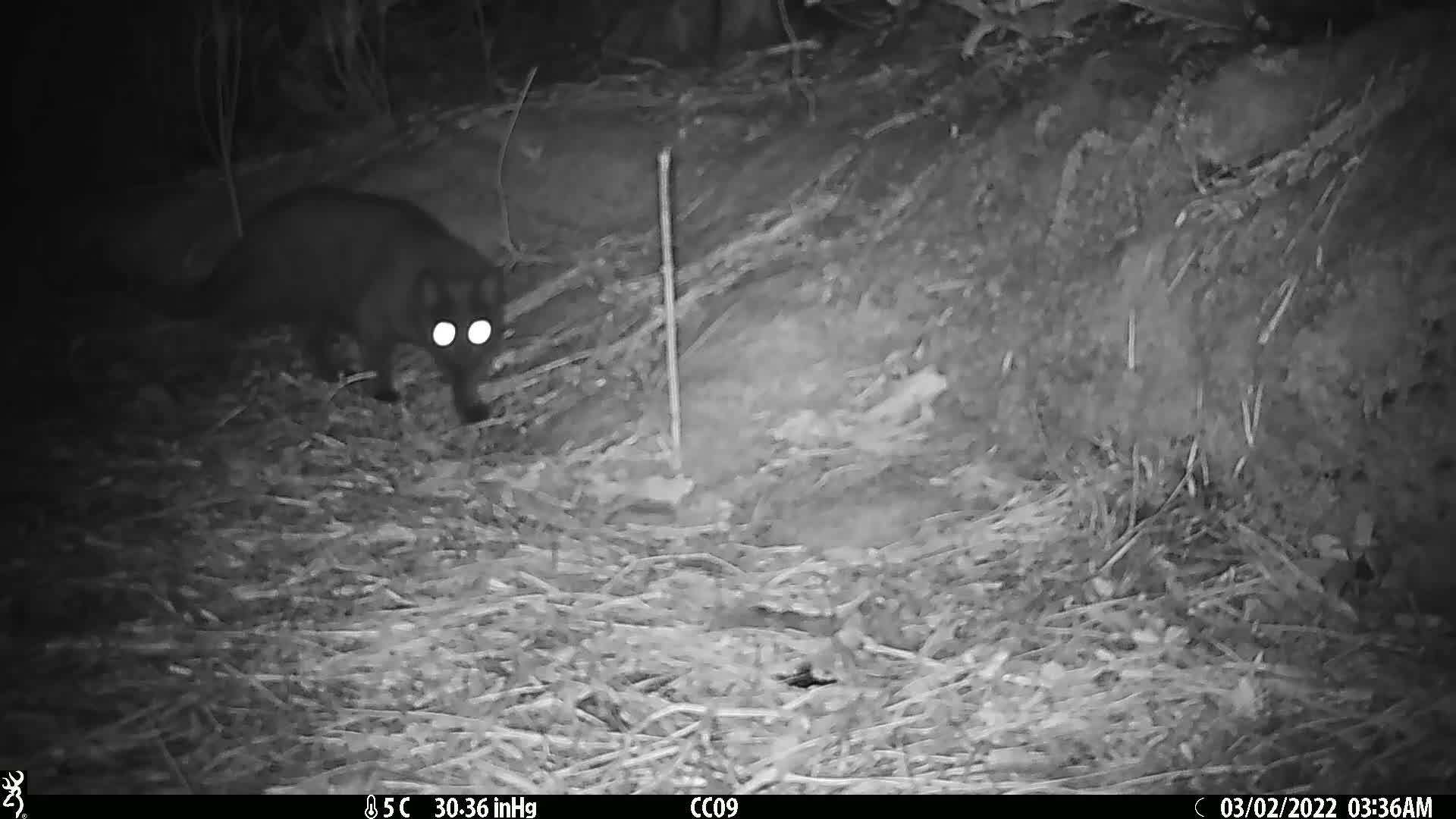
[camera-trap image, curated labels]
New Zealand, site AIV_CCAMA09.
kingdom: Animalia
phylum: Chordata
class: Mammalia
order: Carnivora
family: Felidae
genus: Felis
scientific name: Felis catus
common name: domestic cat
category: cat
Cat (domestic cat) (Felis catus).